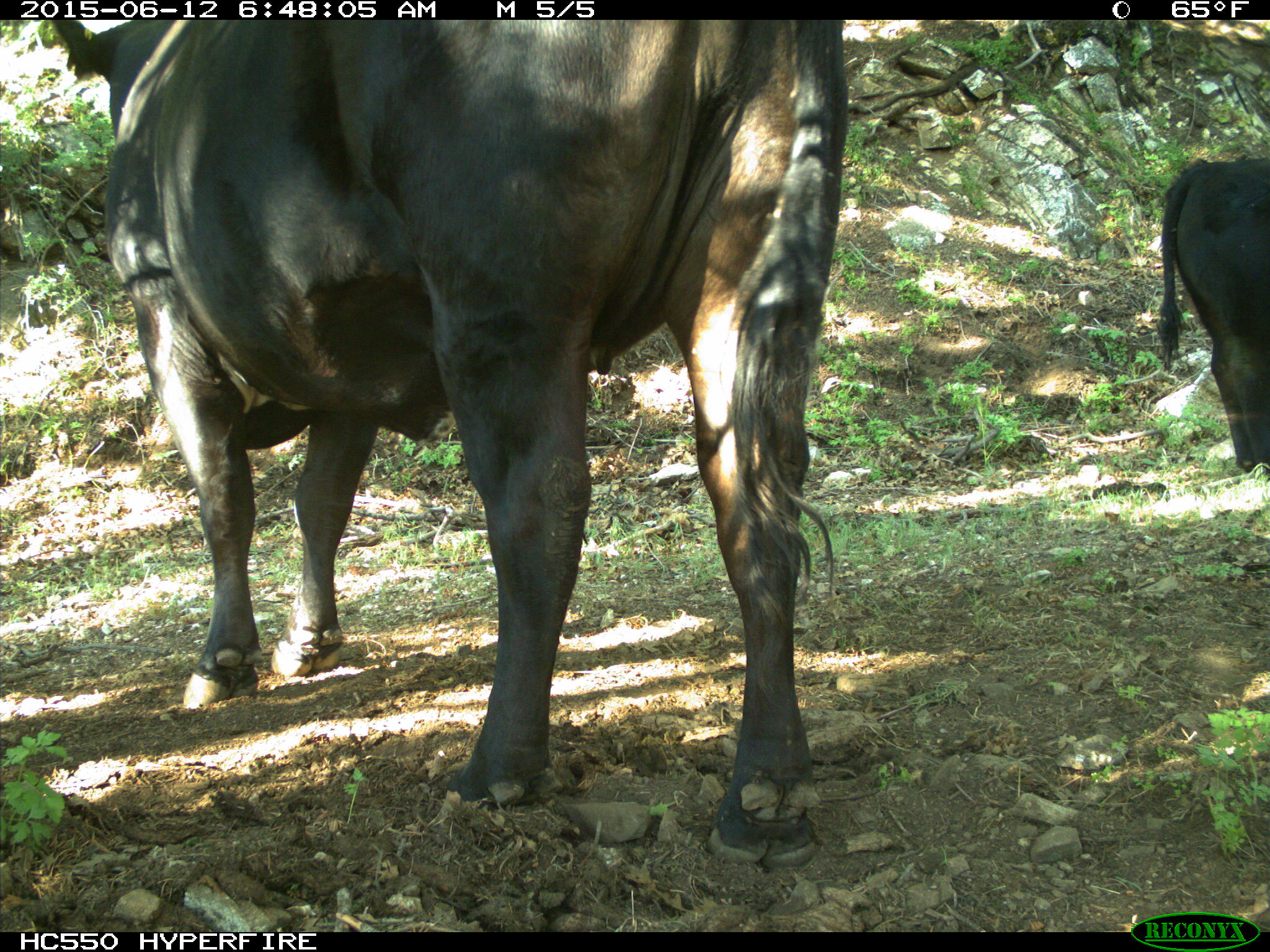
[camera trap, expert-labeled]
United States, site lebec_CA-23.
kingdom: Animalia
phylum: Chordata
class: Mammalia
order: Artiodactyla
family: Bovidae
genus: Bos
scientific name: Bos taurus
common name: domestic cow